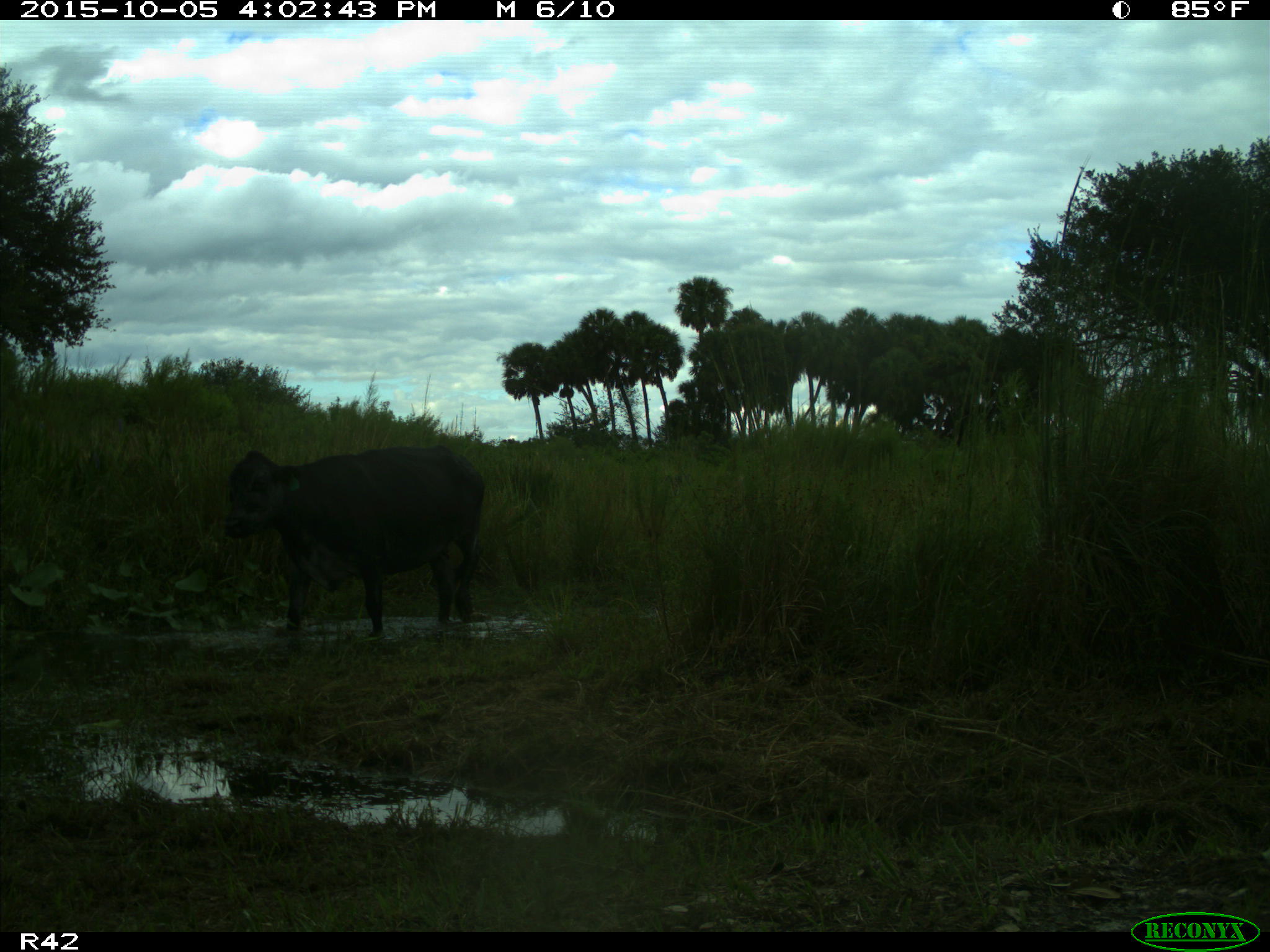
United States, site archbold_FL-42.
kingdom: Animalia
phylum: Chordata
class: Mammalia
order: Artiodactyla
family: Bovidae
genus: Bos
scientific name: Bos taurus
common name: domestic cow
Bos taurus (domestic cow).